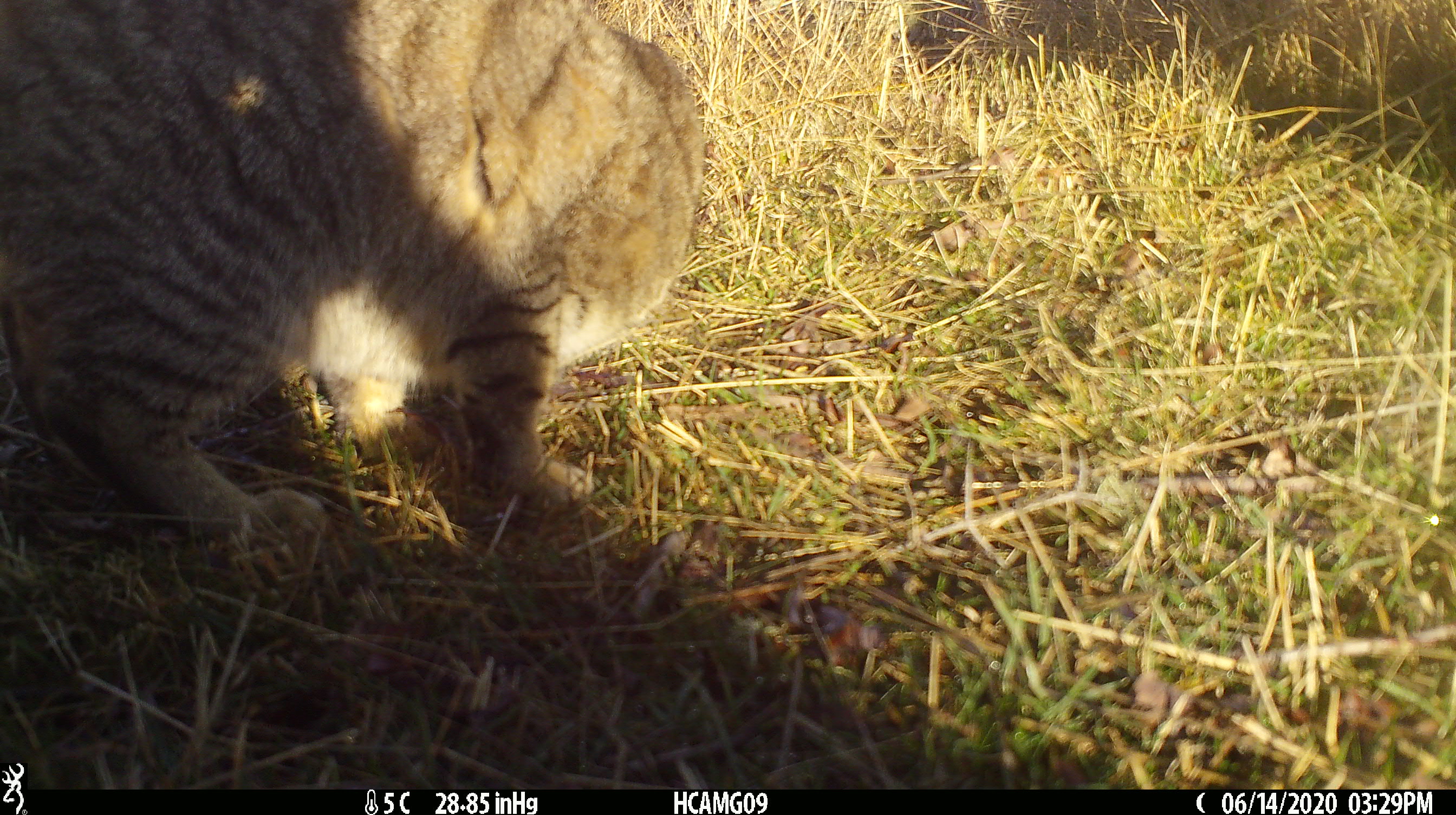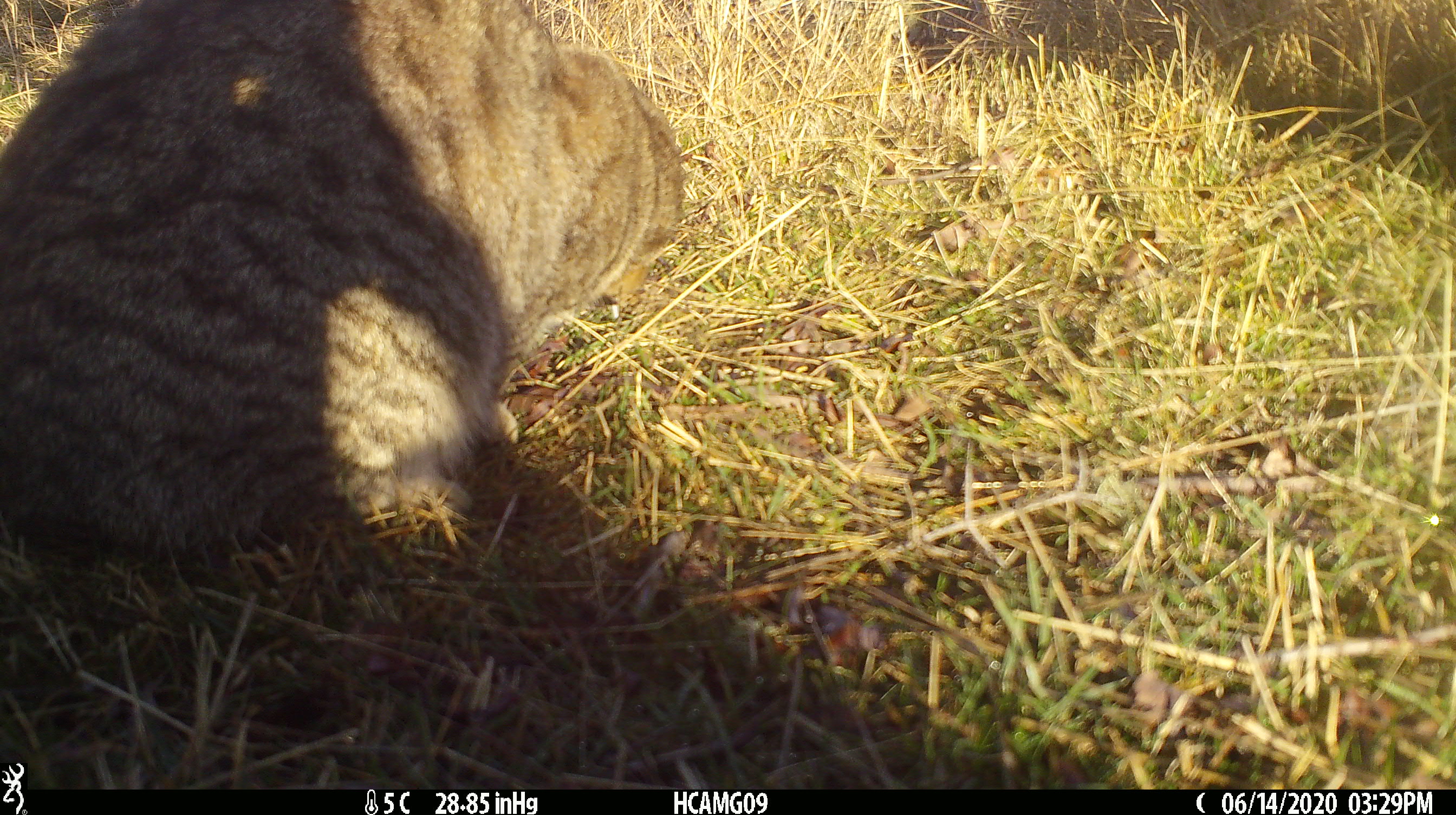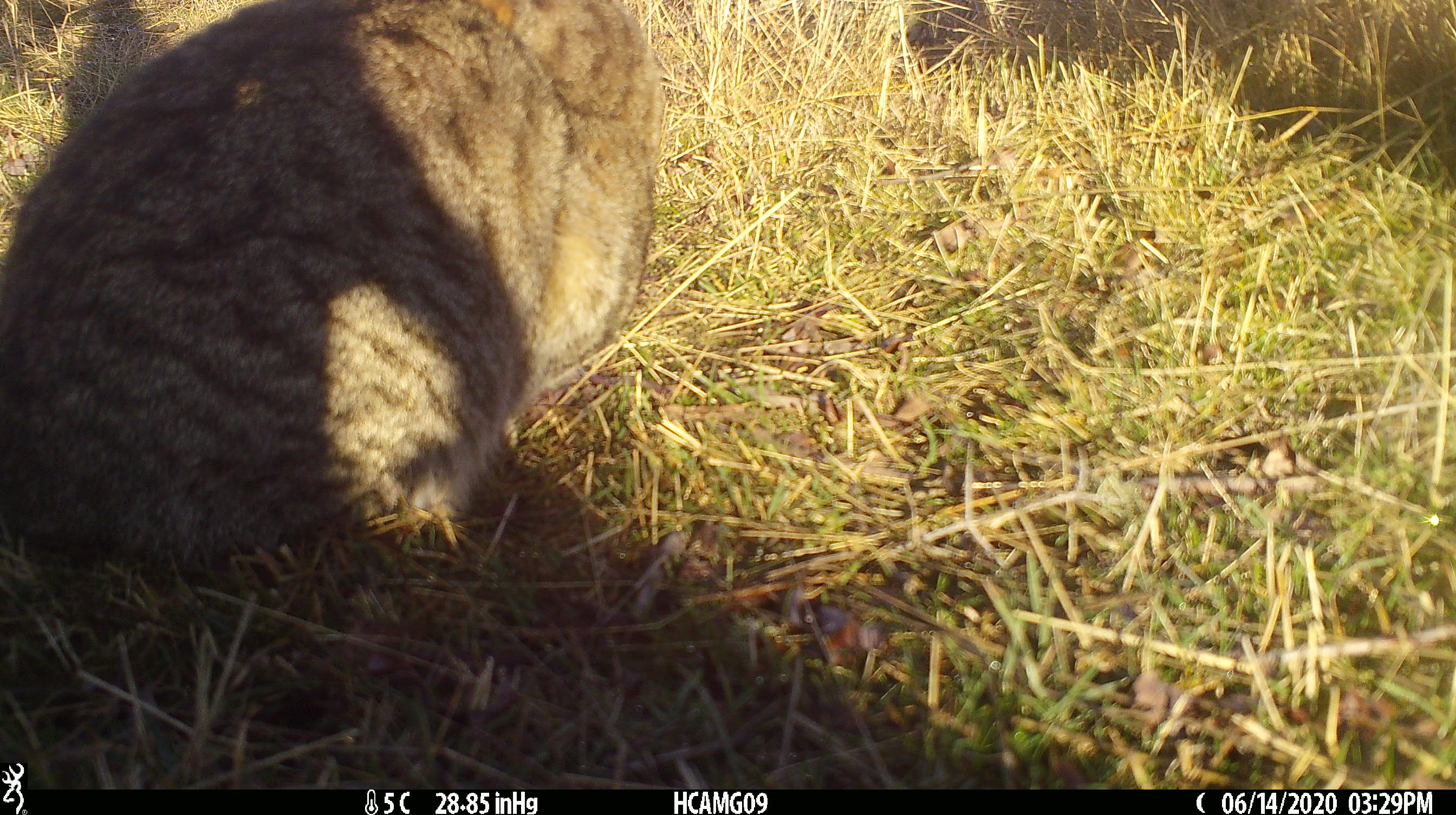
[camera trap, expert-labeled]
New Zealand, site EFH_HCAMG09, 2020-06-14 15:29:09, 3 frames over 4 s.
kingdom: Animalia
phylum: Chordata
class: Mammalia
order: Carnivora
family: Felidae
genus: Felis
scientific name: Felis catus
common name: domestic cat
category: cat